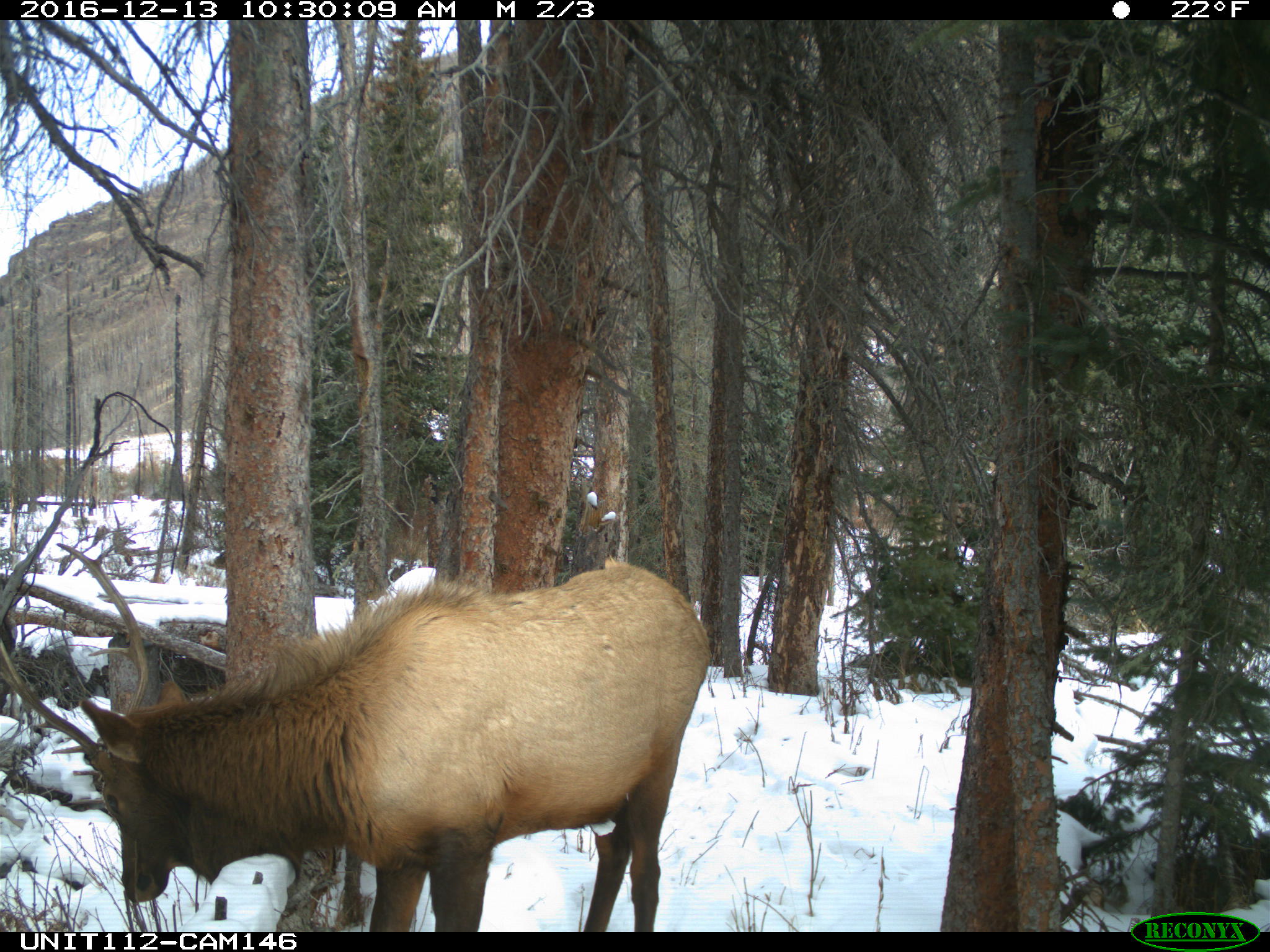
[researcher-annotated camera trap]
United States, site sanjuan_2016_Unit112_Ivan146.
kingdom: Animalia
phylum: Chordata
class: Mammalia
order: Artiodactyla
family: Cervidae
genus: Cervus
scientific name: Cervus elaphus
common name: red deer